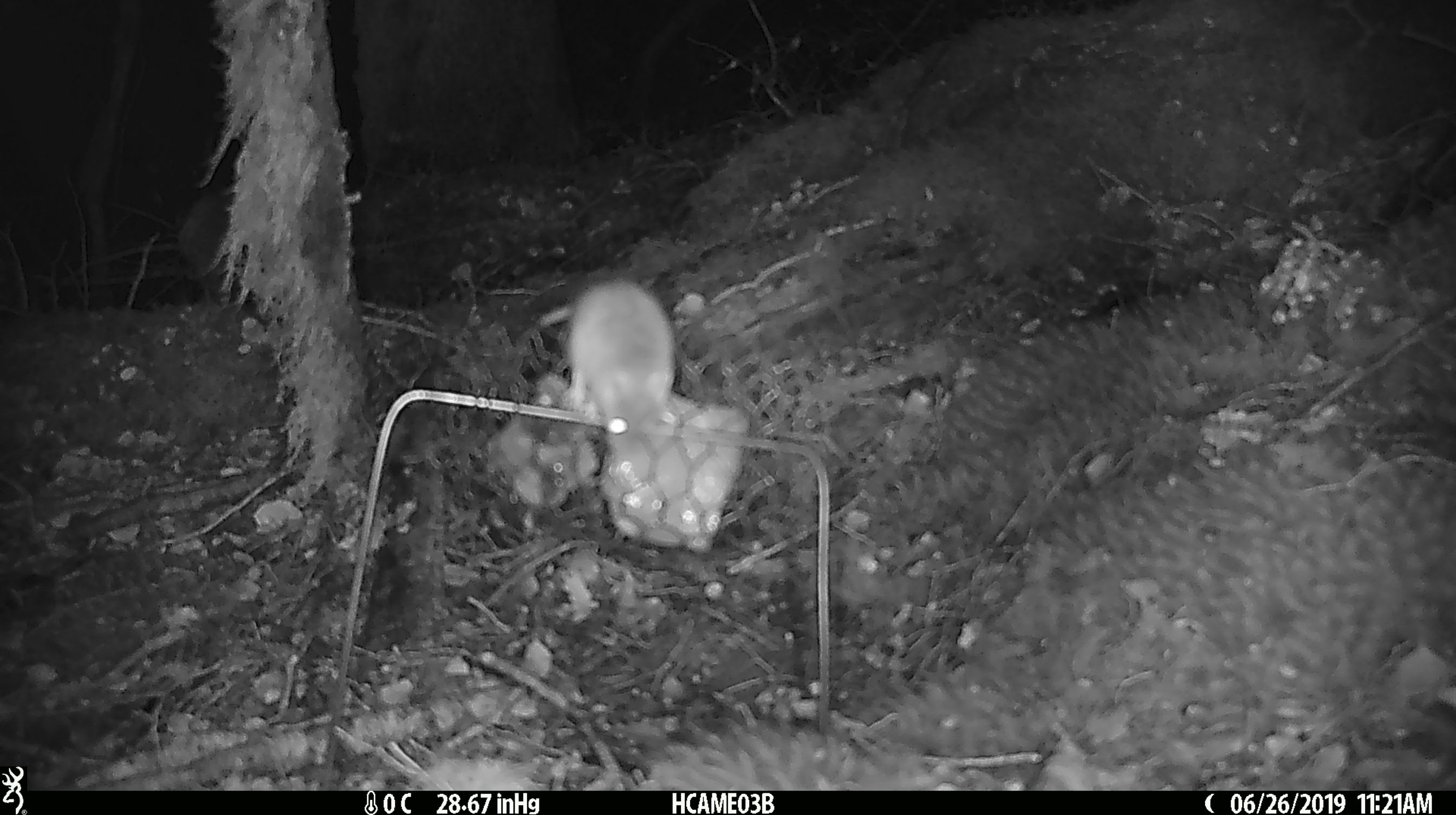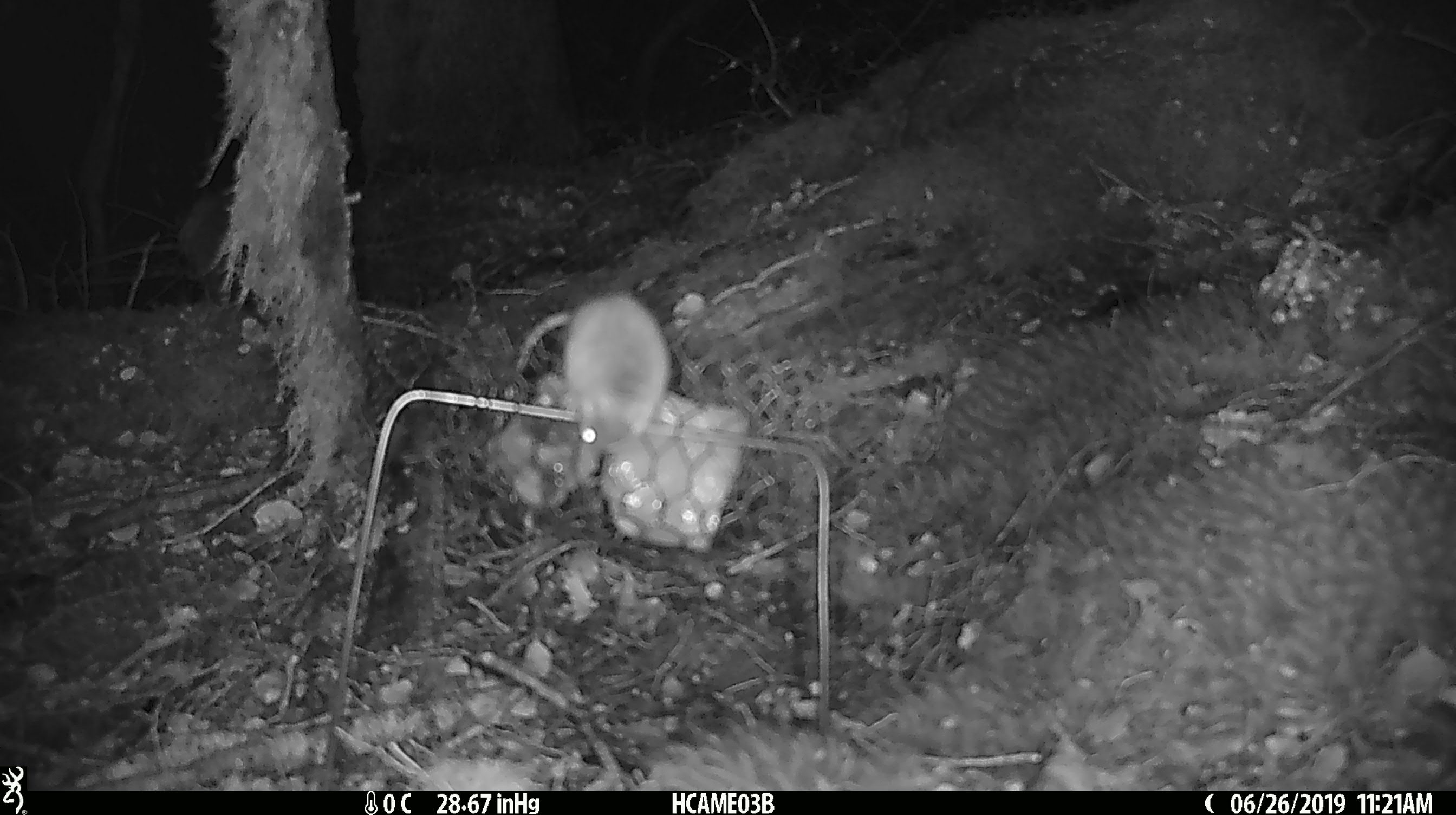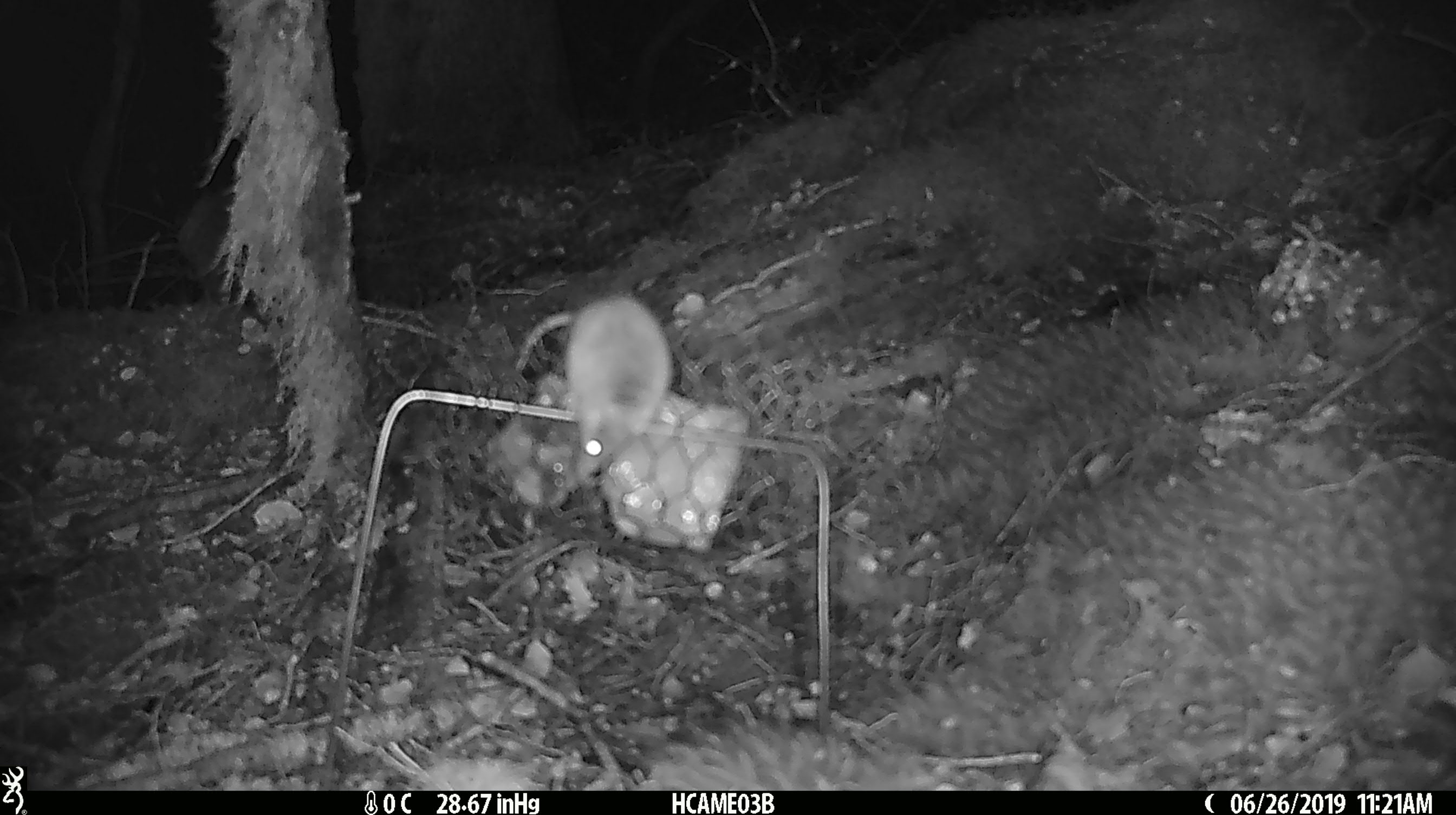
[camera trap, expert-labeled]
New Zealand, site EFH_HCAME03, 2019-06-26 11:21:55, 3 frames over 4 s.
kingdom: Animalia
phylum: Chordata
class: Mammalia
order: Rodentia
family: Muridae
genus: Mus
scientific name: Mus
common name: mouse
Mouse (Mus).